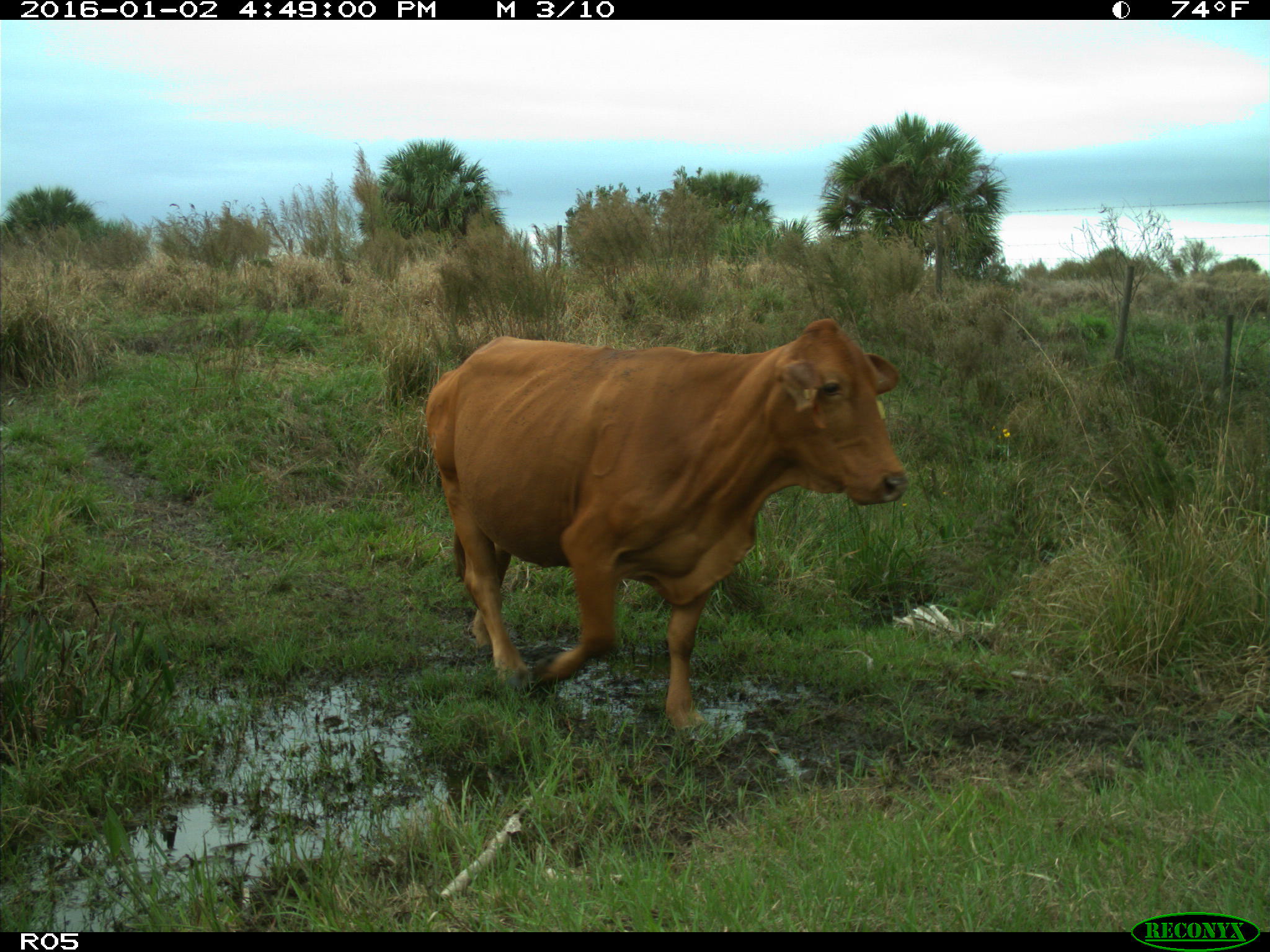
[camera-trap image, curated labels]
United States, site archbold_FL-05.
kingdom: Animalia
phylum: Chordata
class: Mammalia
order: Artiodactyla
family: Bovidae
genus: Bos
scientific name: Bos taurus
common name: domestic cow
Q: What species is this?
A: Bos taurus (domestic cow).